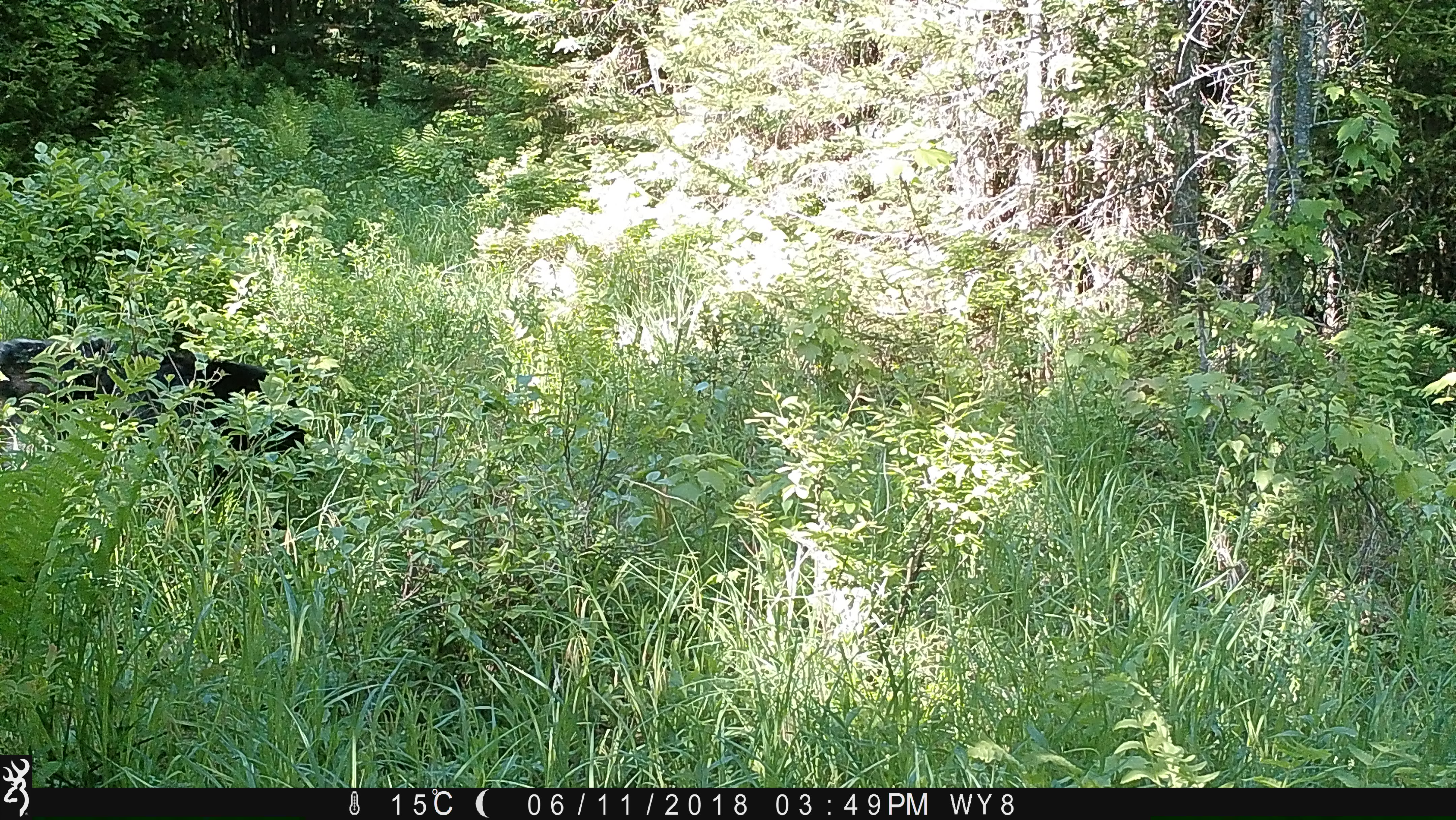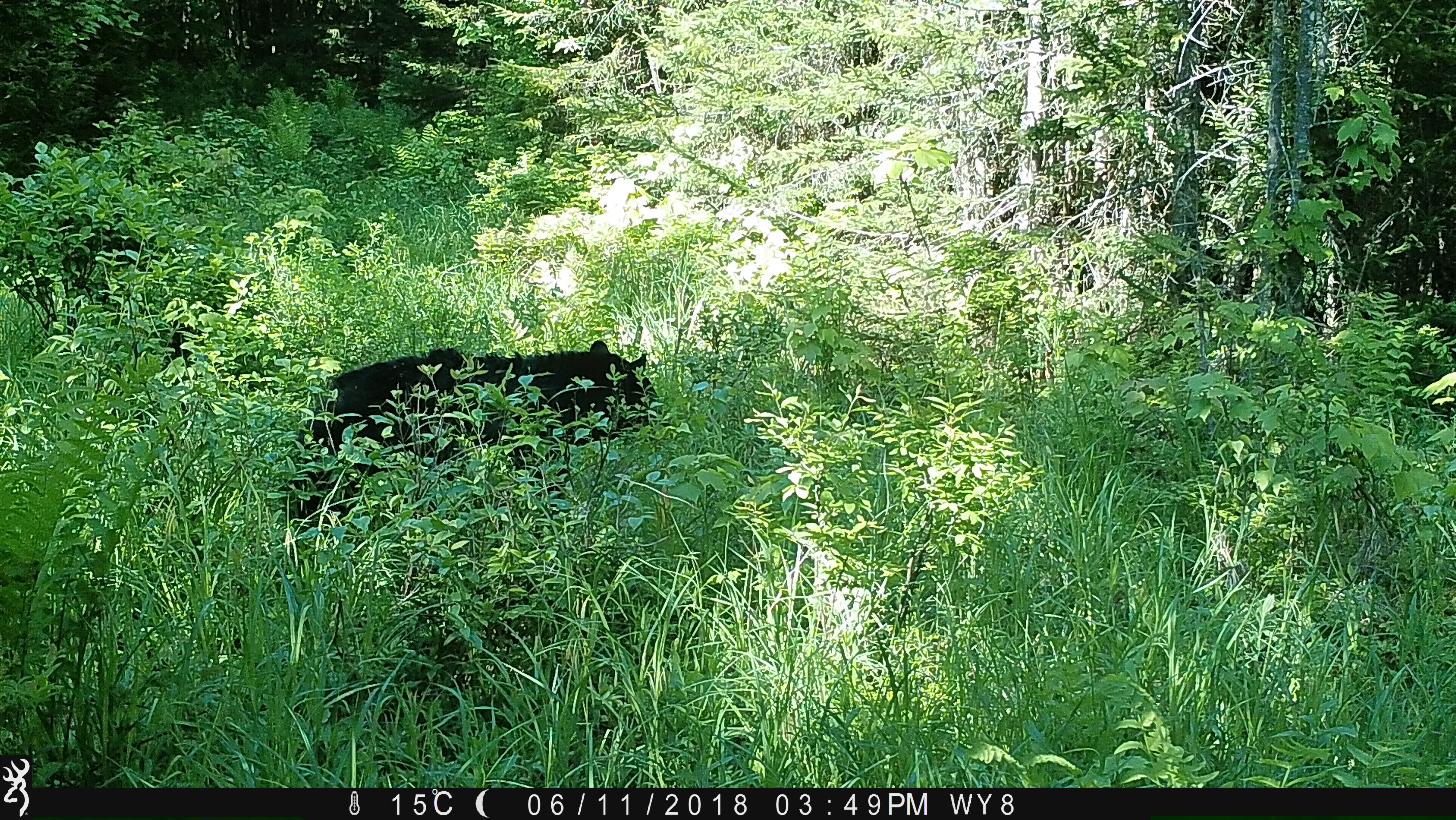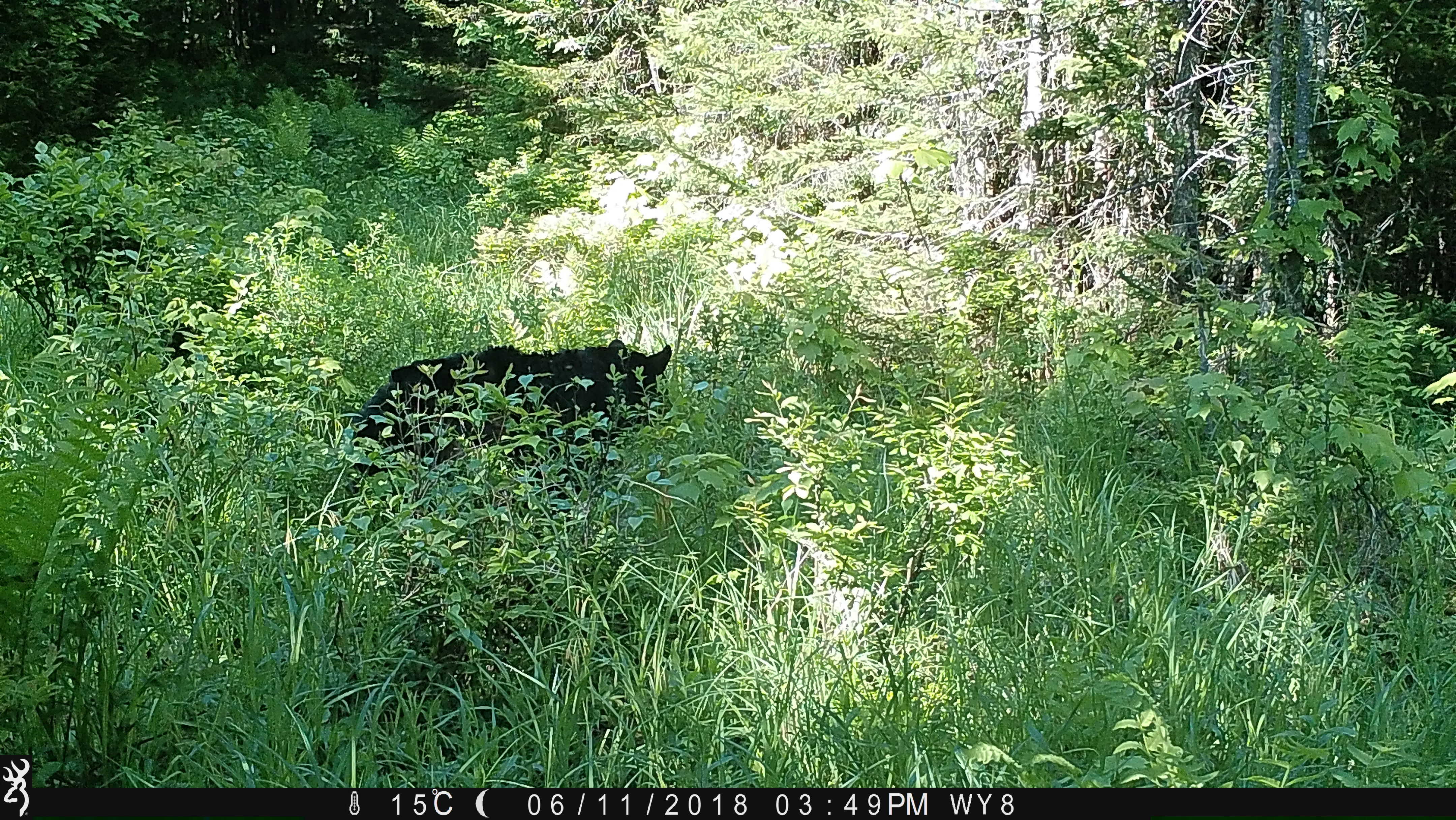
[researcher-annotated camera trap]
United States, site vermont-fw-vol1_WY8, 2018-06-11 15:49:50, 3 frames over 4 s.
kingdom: Animalia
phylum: Chordata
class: Mammalia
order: Carnivora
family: Ursidae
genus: Ursus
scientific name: Ursus americanus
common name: black bear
Black bear (Ursus americanus).